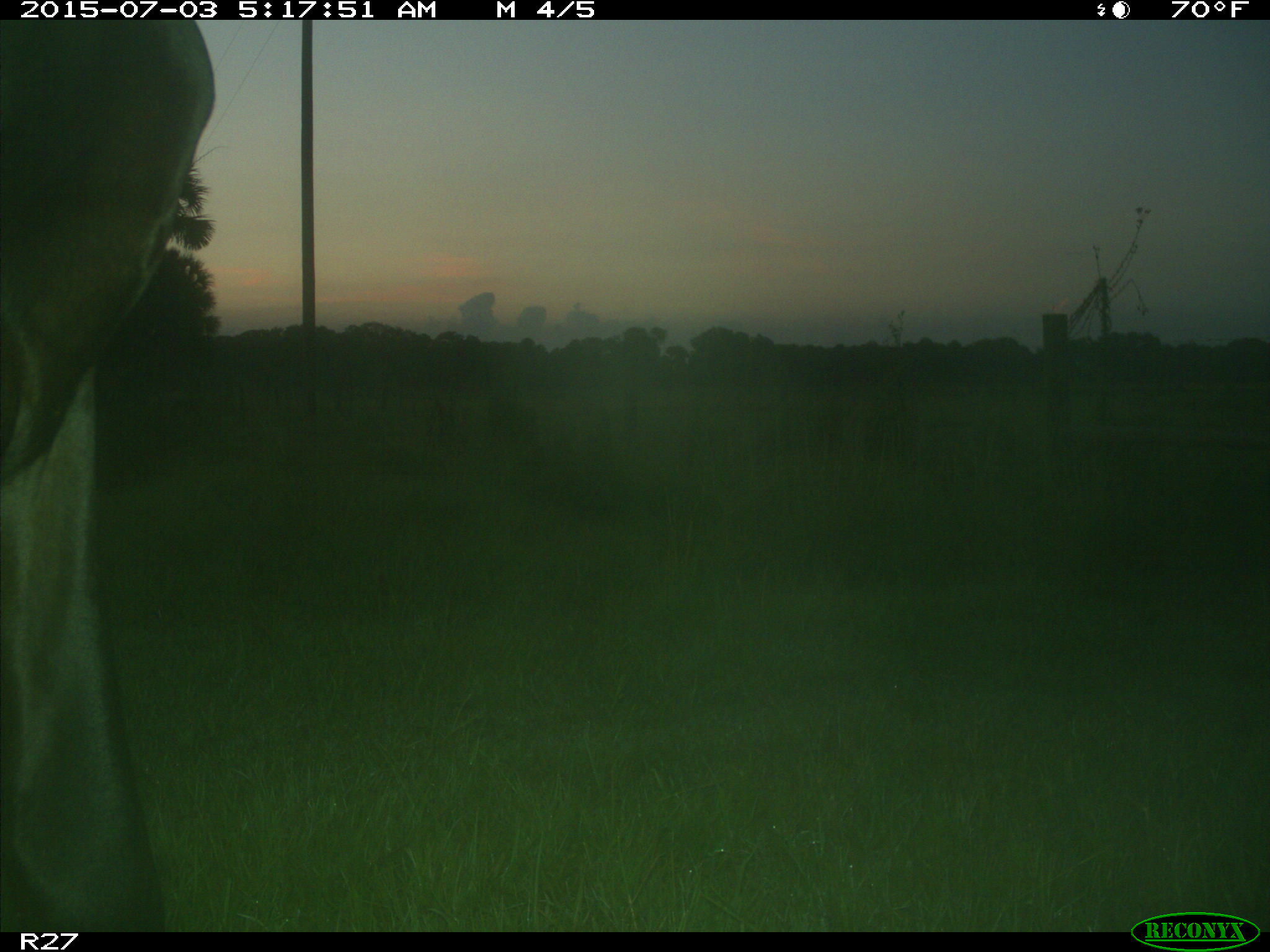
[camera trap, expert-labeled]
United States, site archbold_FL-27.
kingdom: Animalia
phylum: Chordata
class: Mammalia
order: Artiodactyla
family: Bovidae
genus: Bos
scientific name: Bos taurus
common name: domestic cow